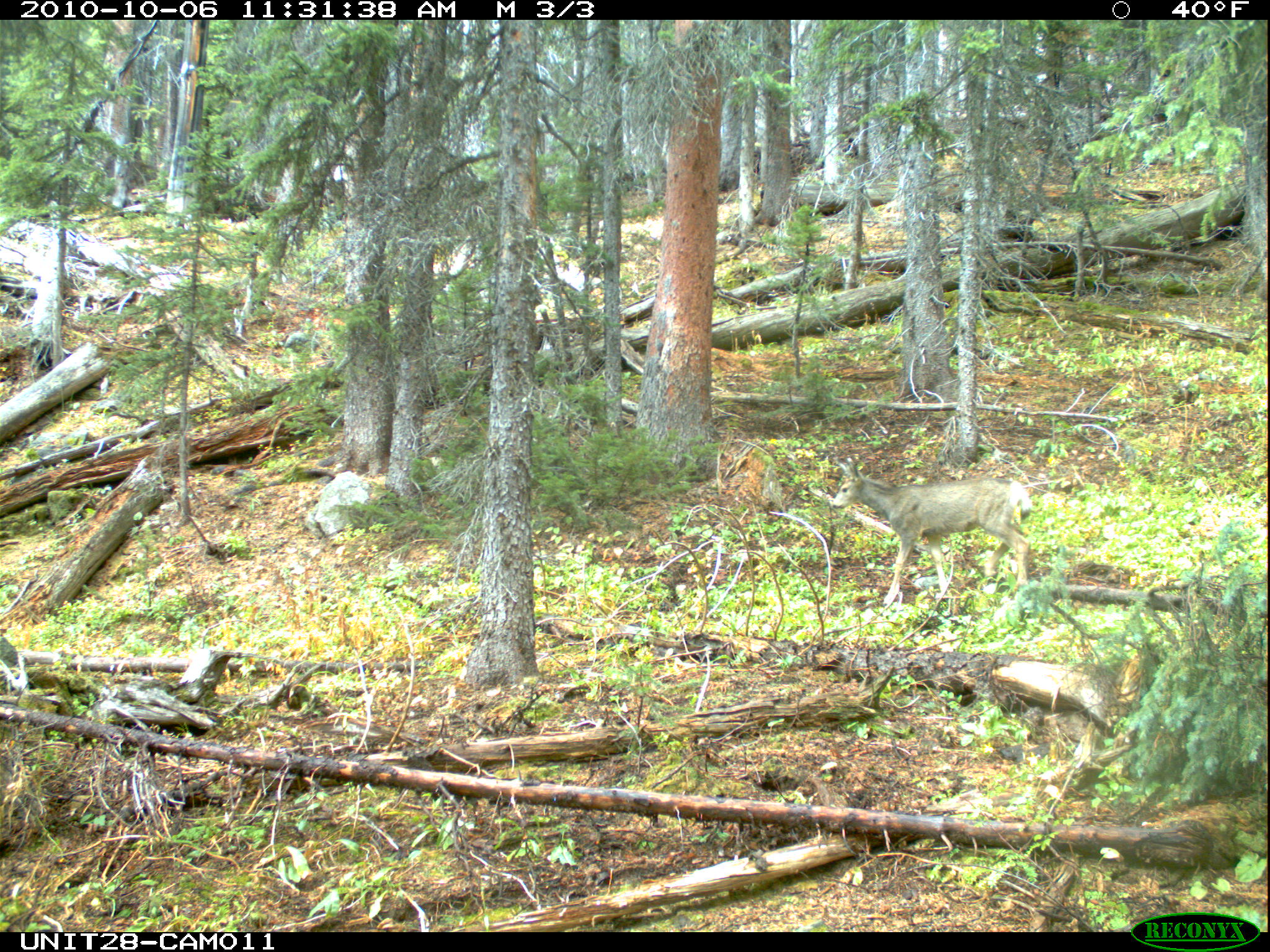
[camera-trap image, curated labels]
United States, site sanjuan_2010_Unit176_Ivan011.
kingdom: Animalia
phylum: Chordata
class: Mammalia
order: Artiodactyla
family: Cervidae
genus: Odocoileus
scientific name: Odocoileus hemionus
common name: mule deer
Odocoileus hemionus (mule deer).